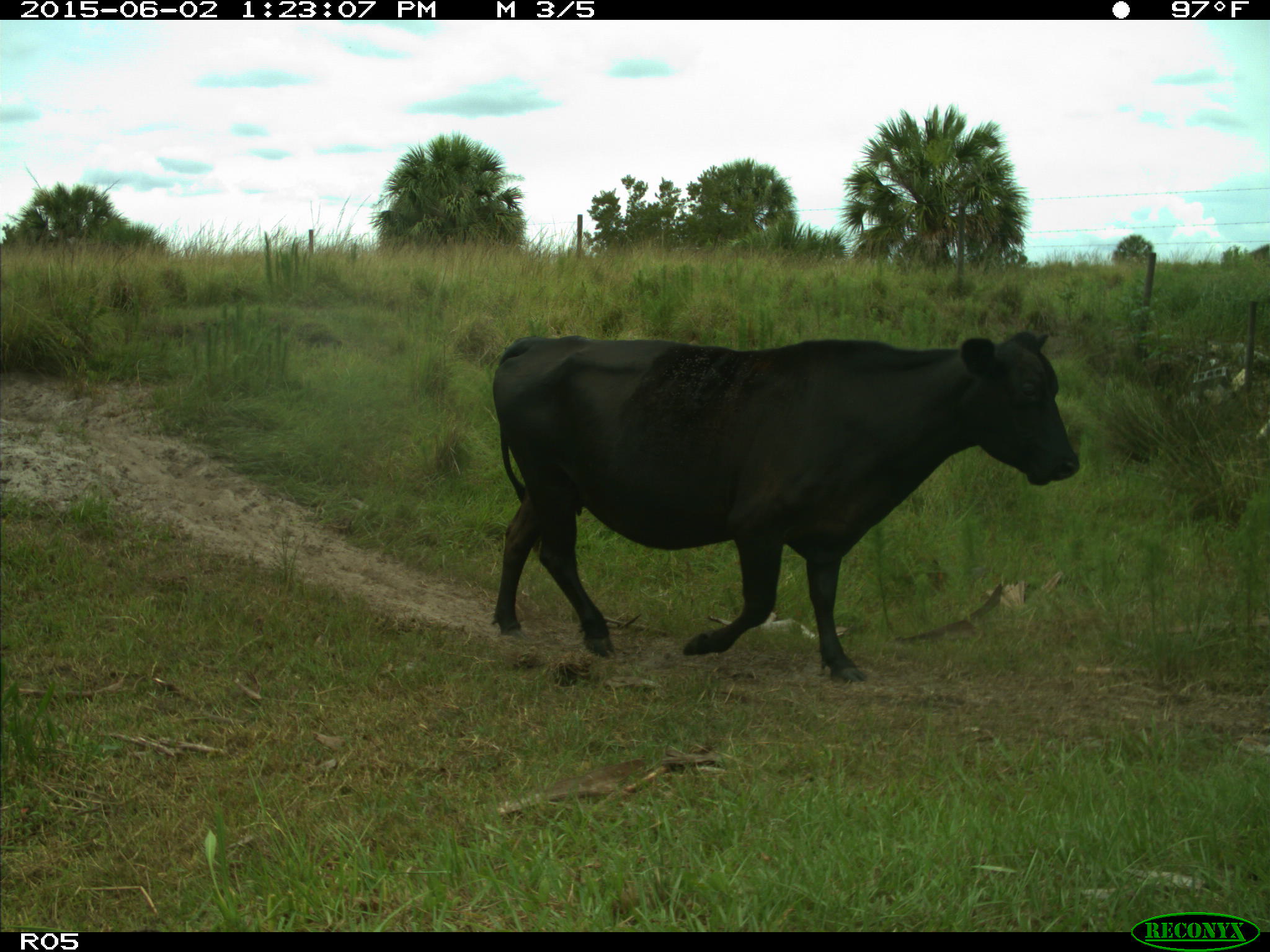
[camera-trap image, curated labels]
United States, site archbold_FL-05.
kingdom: Animalia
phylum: Chordata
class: Mammalia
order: Artiodactyla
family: Bovidae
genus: Bos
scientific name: Bos taurus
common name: domestic cow